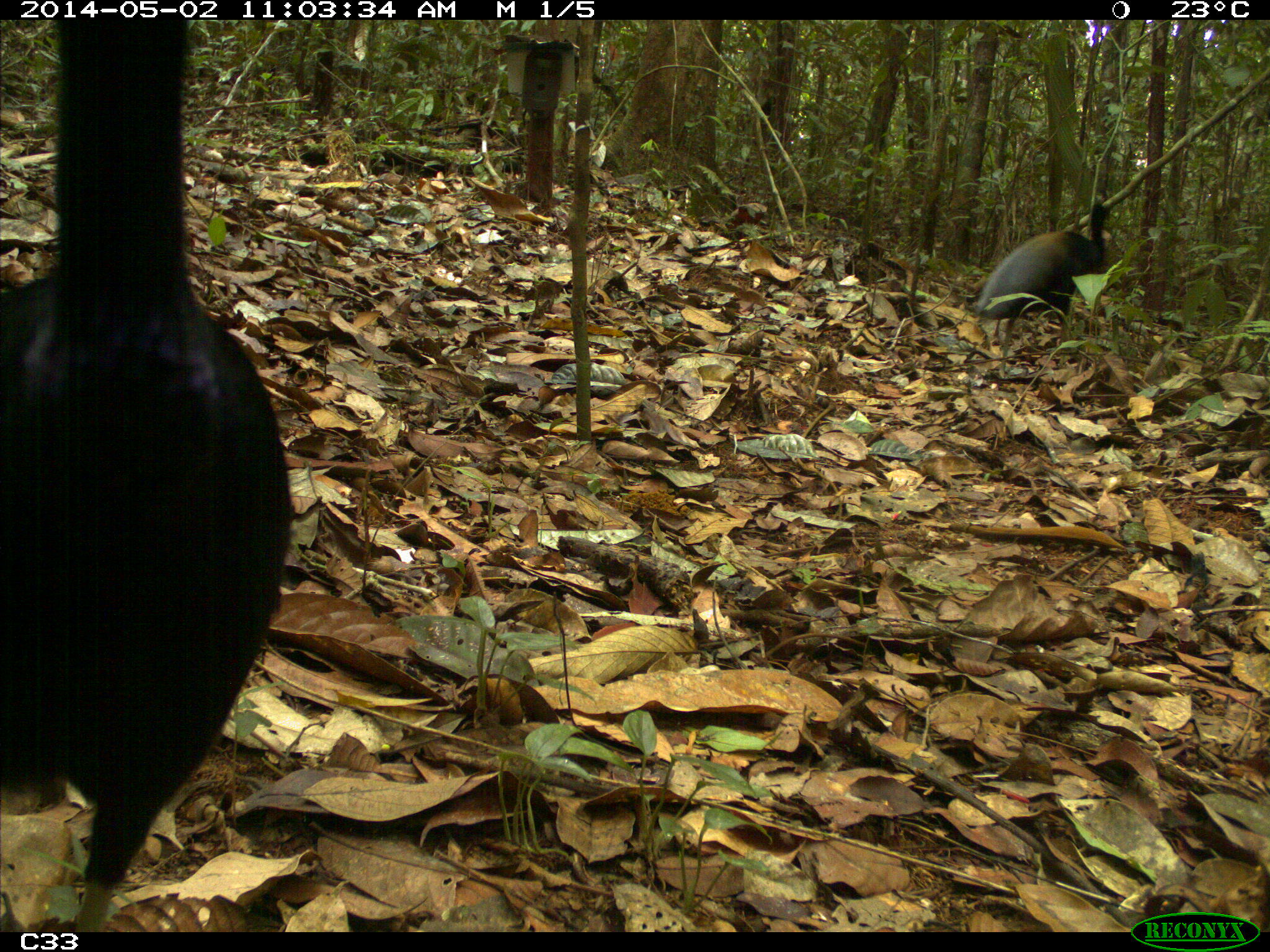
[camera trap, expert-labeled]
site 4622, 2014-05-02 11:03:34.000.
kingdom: Animalia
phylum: Chordata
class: Aves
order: Gruiformes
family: Psophiidae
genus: Psophia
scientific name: Psophia crepitans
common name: gray-winged trumpeter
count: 2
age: adult